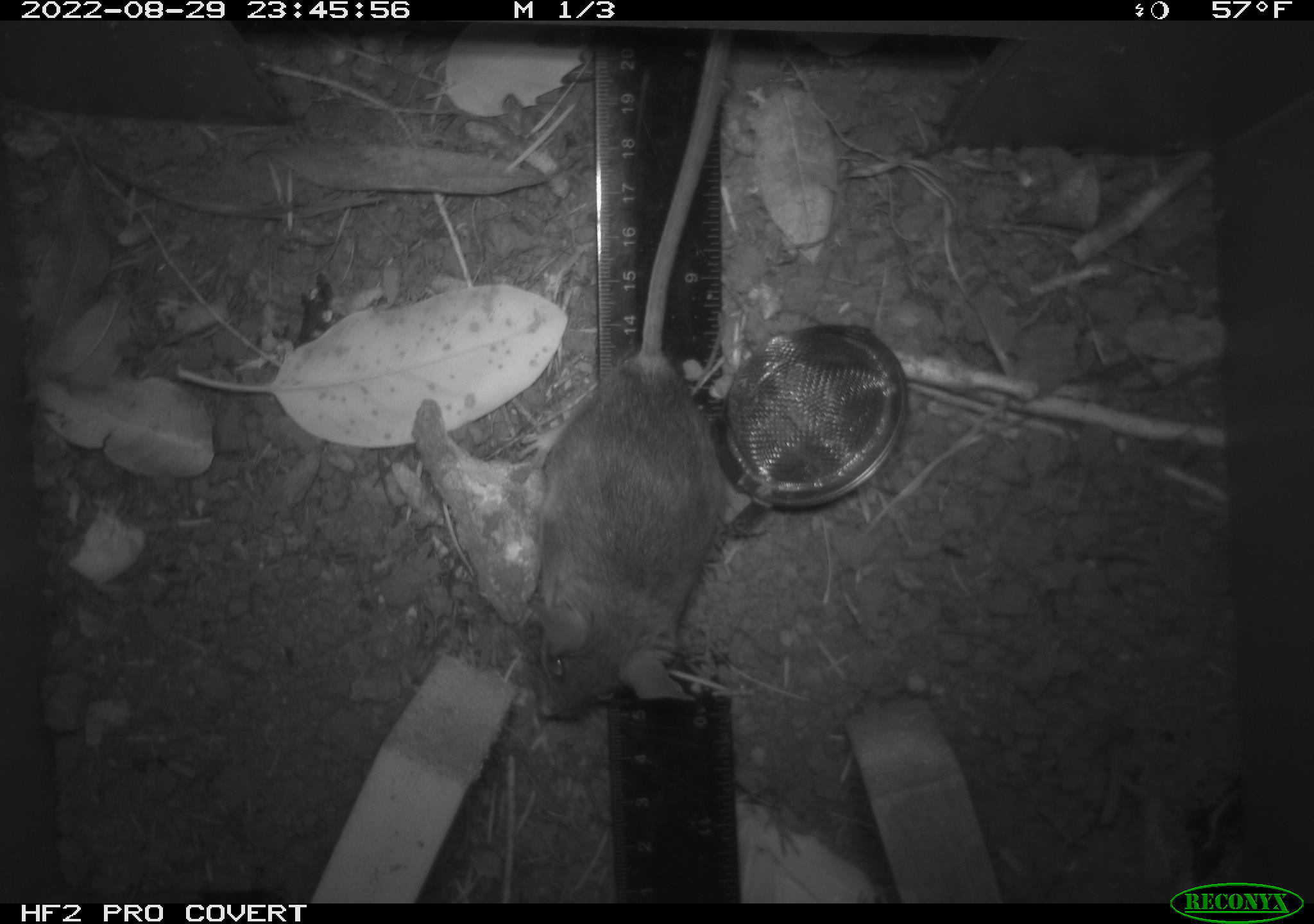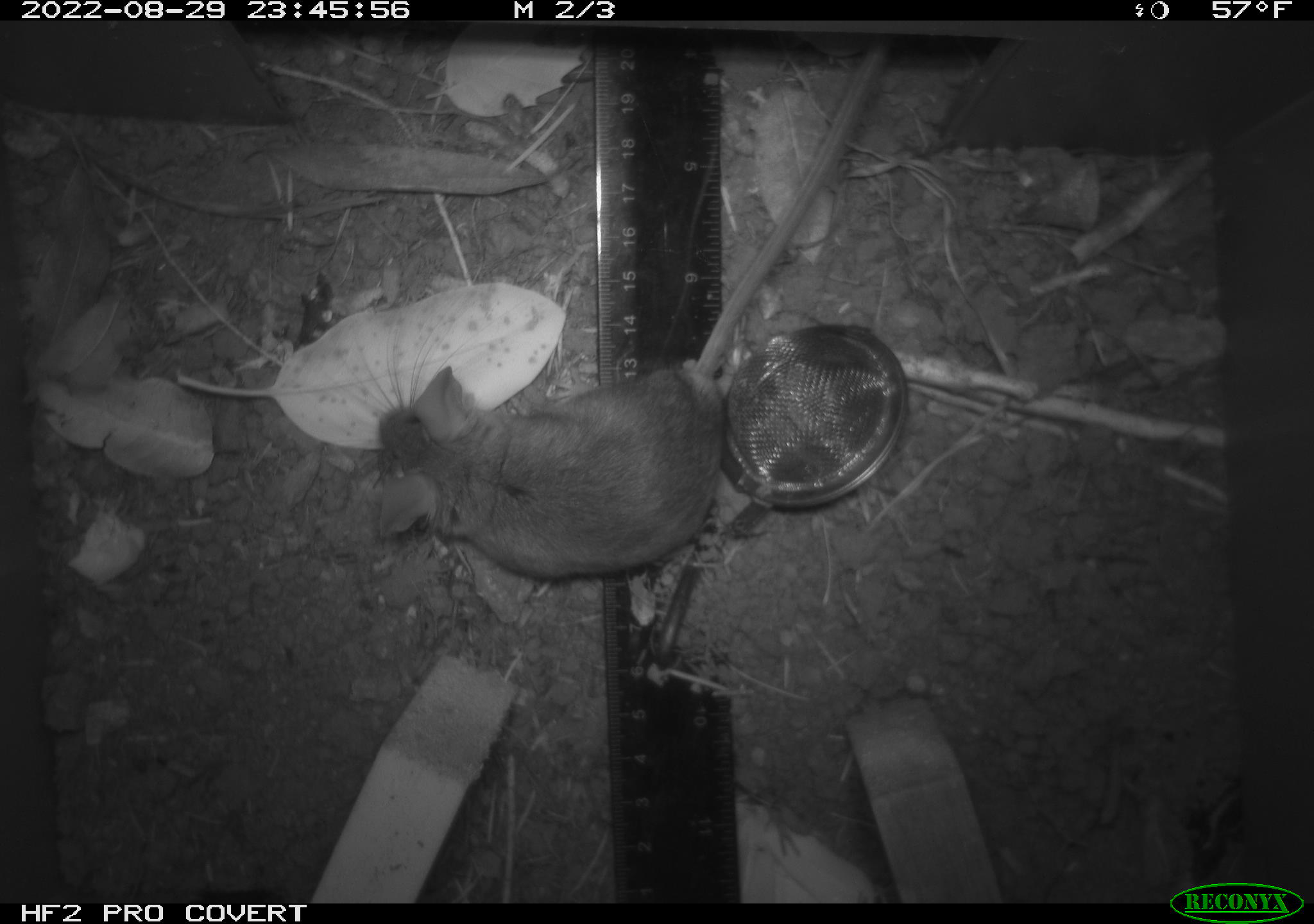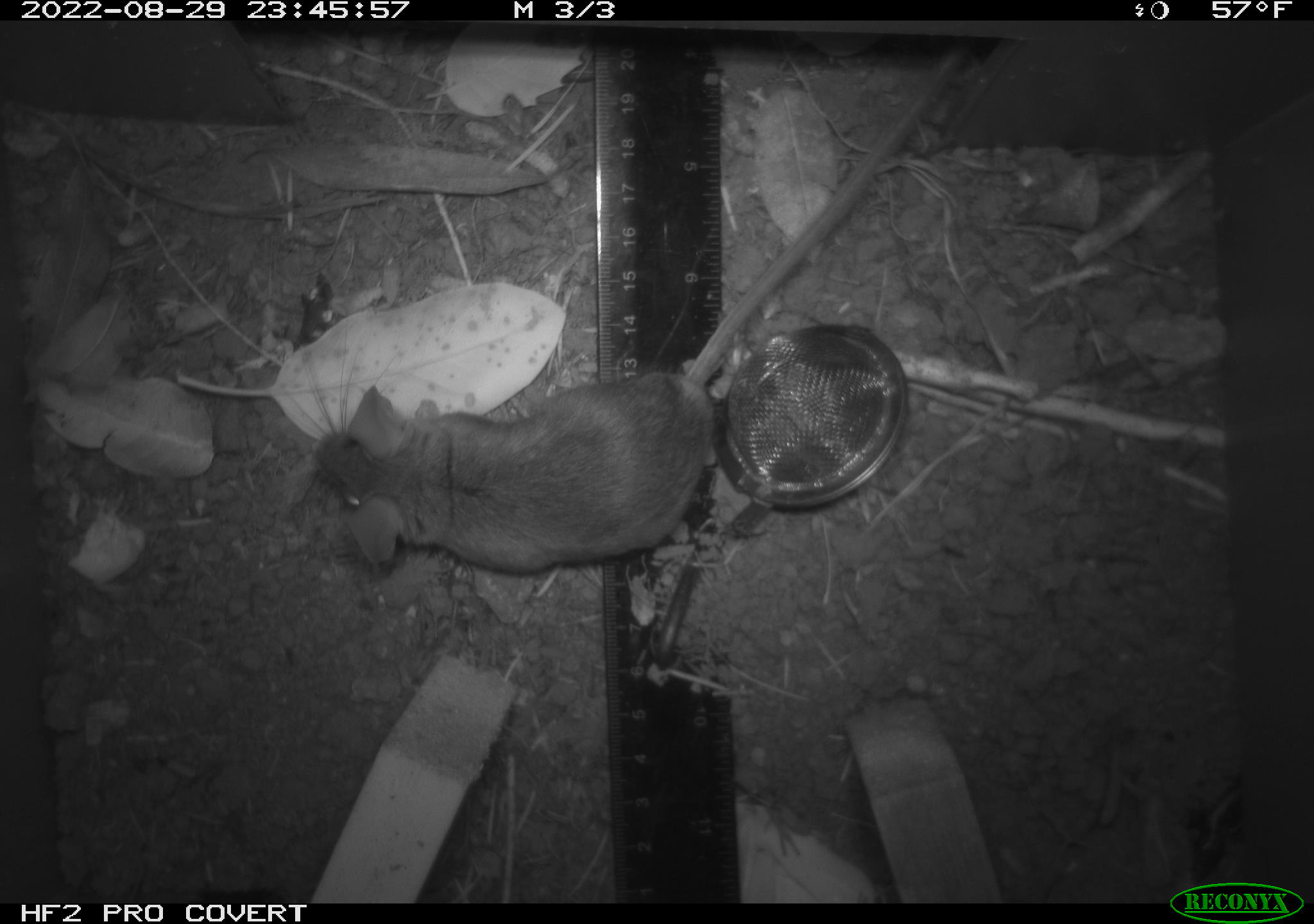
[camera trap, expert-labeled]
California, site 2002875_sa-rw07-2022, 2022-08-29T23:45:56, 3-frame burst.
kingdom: Animalia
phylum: Chordata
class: Mammalia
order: Rodentia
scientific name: Rodentia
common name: mouse species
Mouse species (Rodentia).